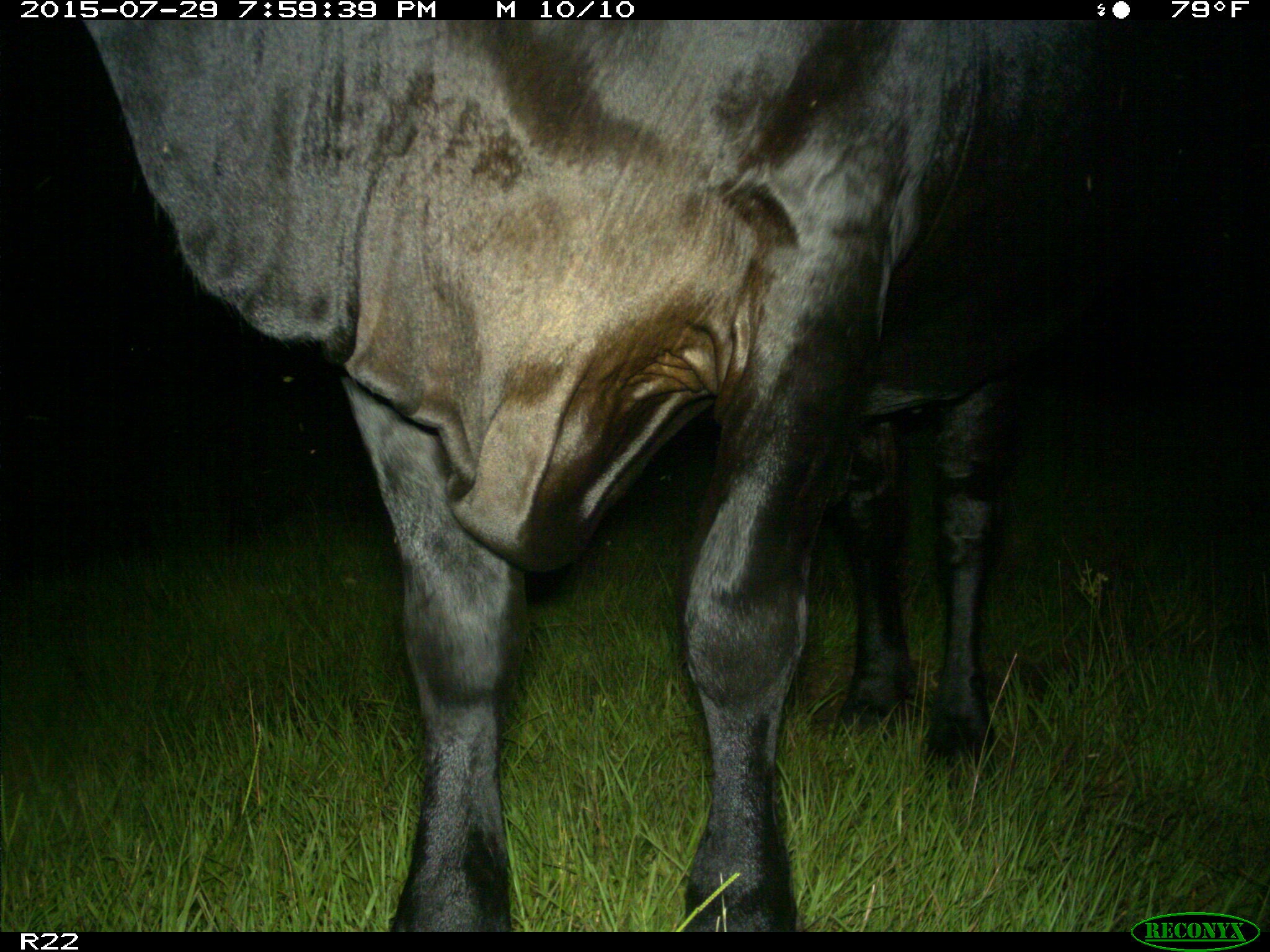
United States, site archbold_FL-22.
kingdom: Animalia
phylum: Chordata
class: Mammalia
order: Artiodactyla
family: Bovidae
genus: Bos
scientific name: Bos taurus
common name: domestic cow